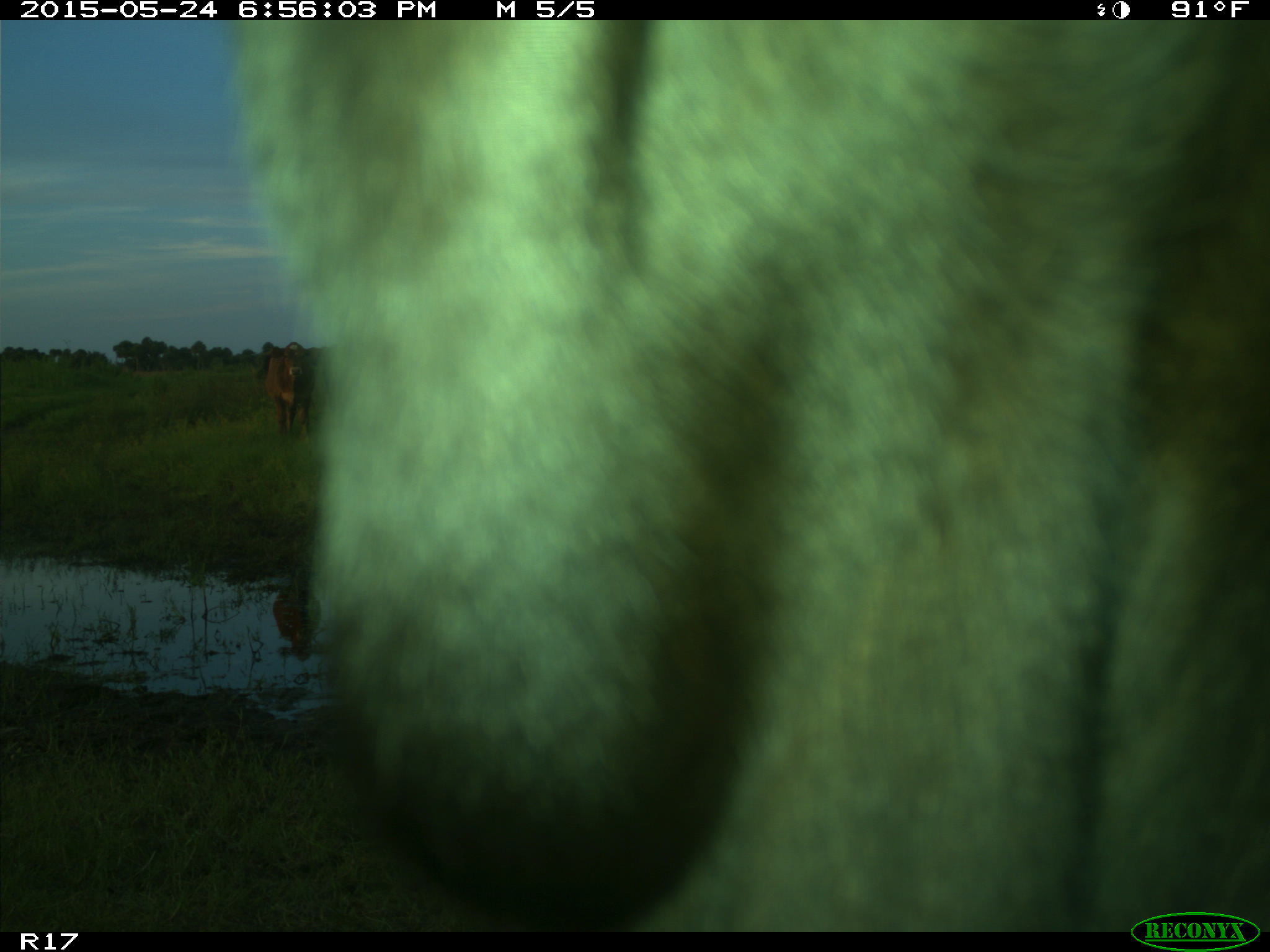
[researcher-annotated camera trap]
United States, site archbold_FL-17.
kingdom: Animalia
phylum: Chordata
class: Mammalia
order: Artiodactyla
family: Bovidae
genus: Bos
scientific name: Bos taurus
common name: domestic cow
Bos taurus (domestic cow).